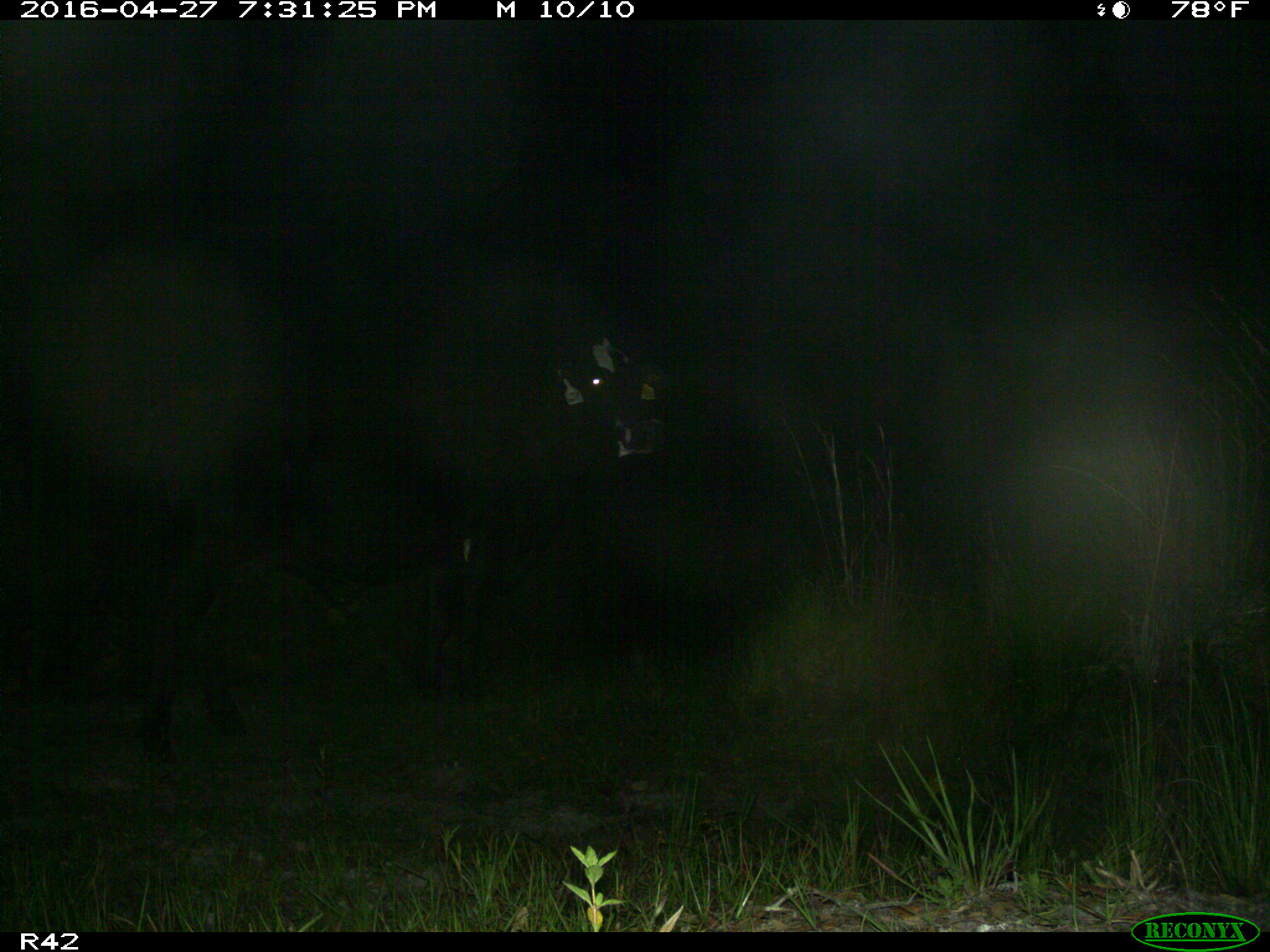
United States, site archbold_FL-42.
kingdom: Animalia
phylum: Chordata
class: Mammalia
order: Artiodactyla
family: Bovidae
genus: Bos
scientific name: Bos taurus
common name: domestic cow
Bos taurus (domestic cow).